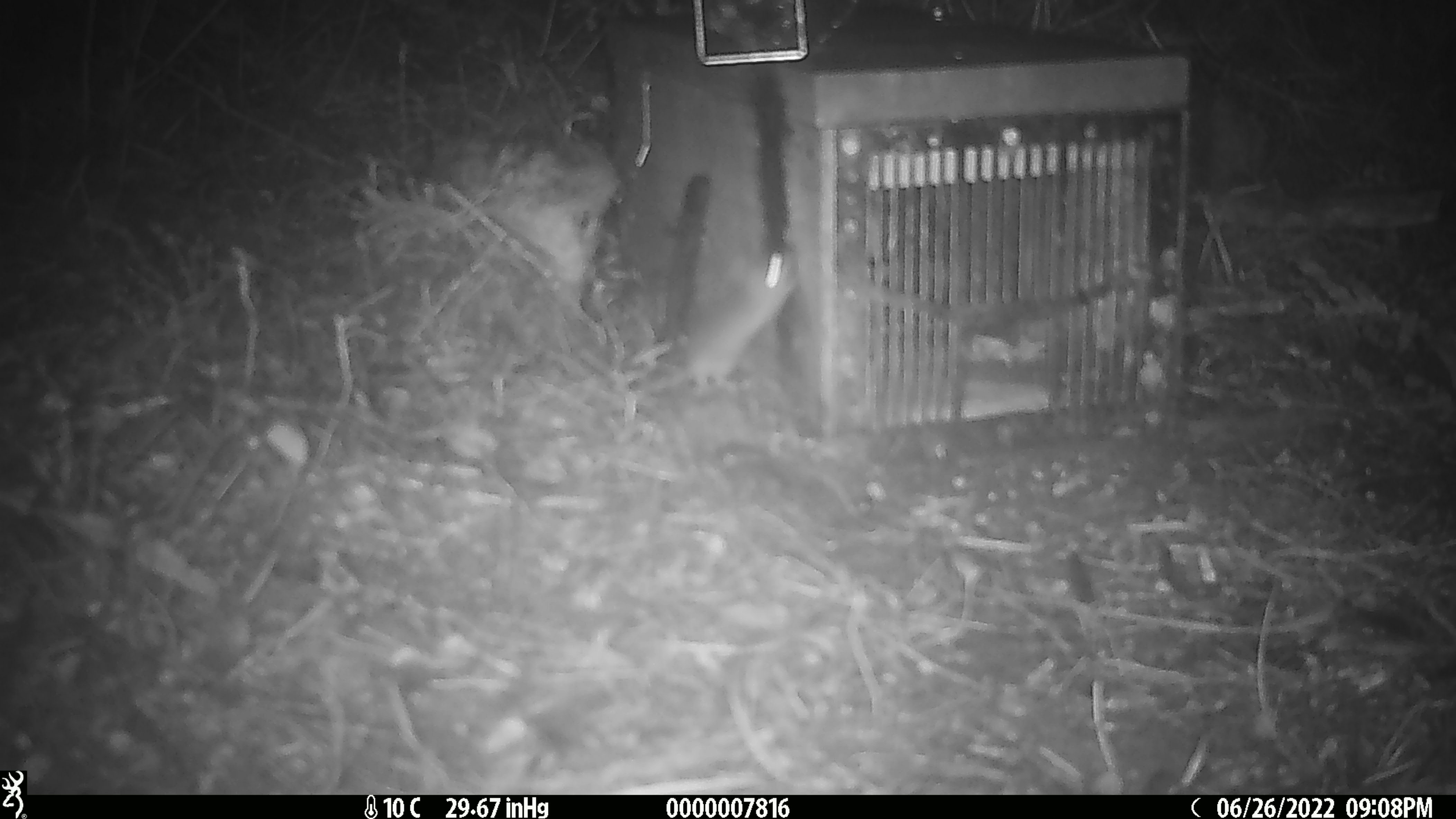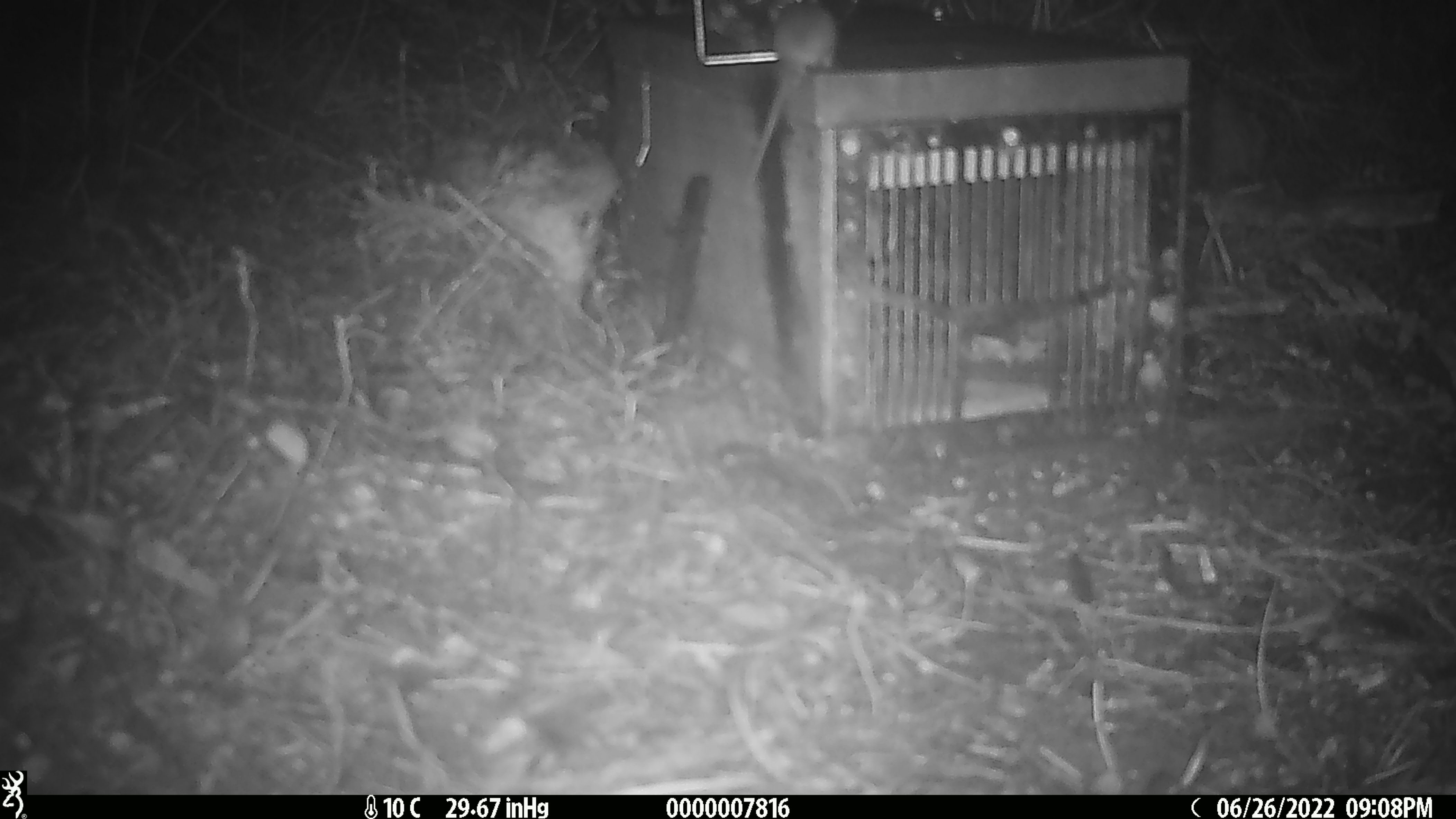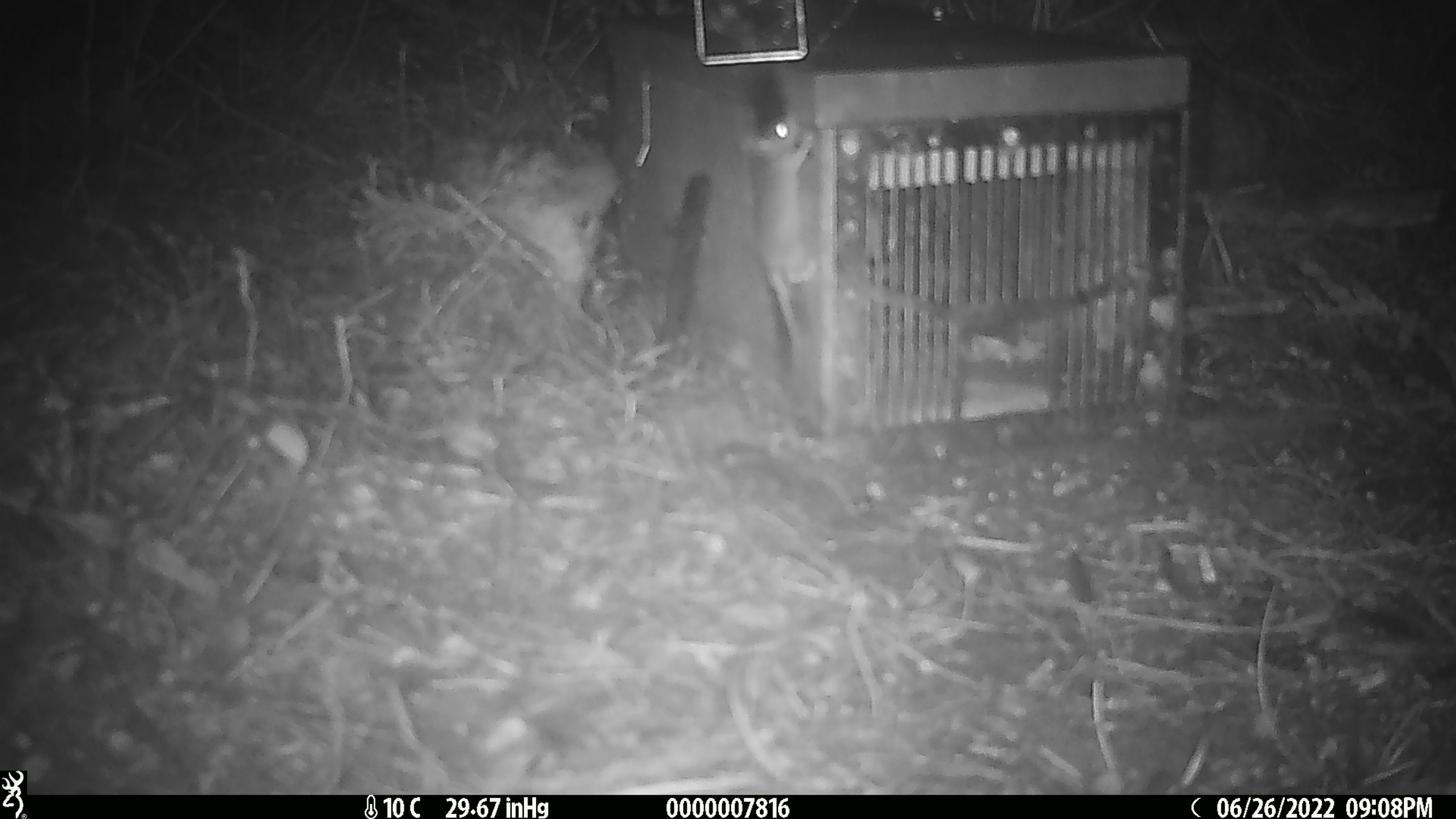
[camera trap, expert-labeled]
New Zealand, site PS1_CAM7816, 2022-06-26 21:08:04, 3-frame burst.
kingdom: Animalia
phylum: Chordata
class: Mammalia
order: Rodentia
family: Muridae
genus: Mus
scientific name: Mus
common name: mouse